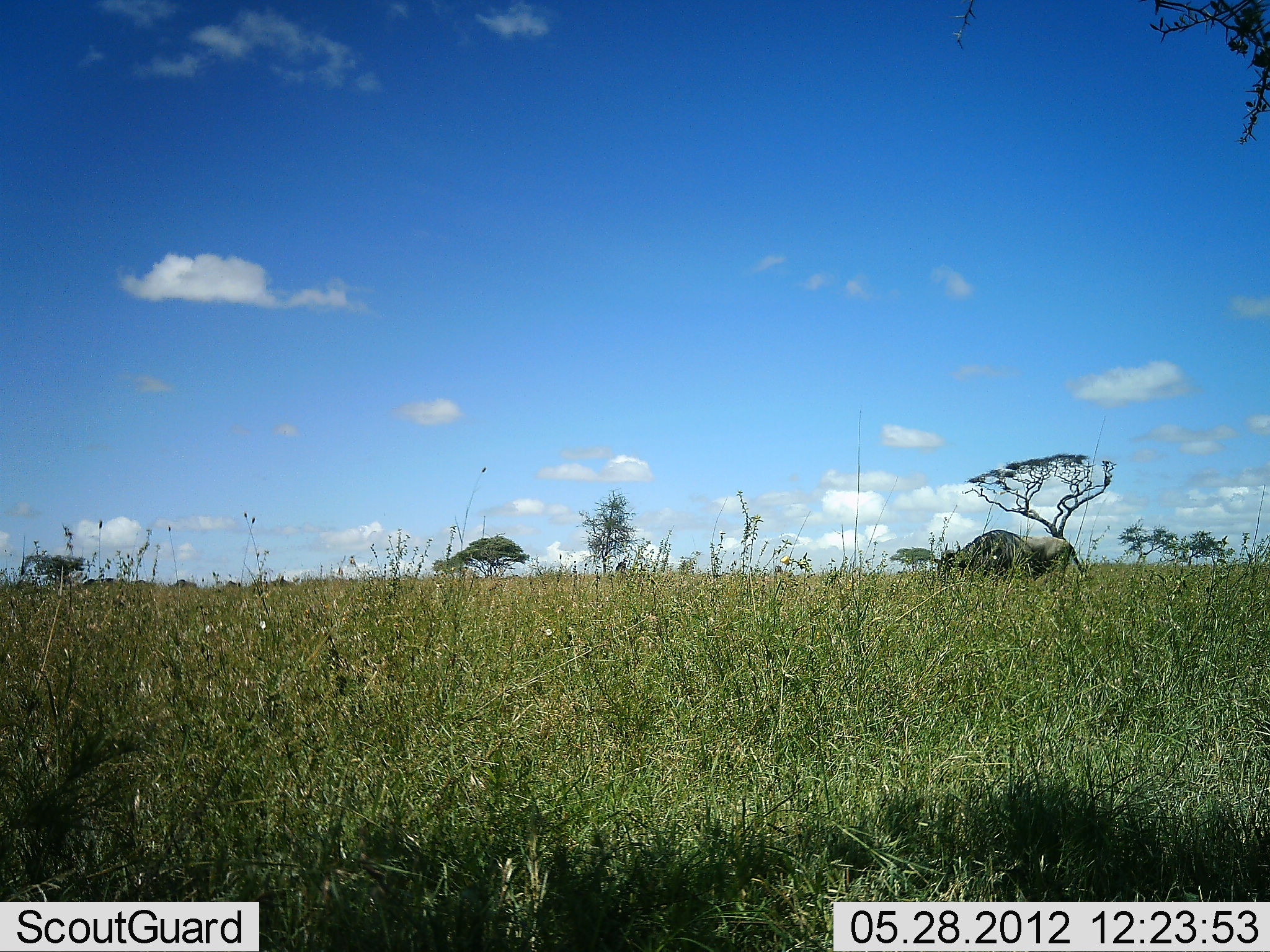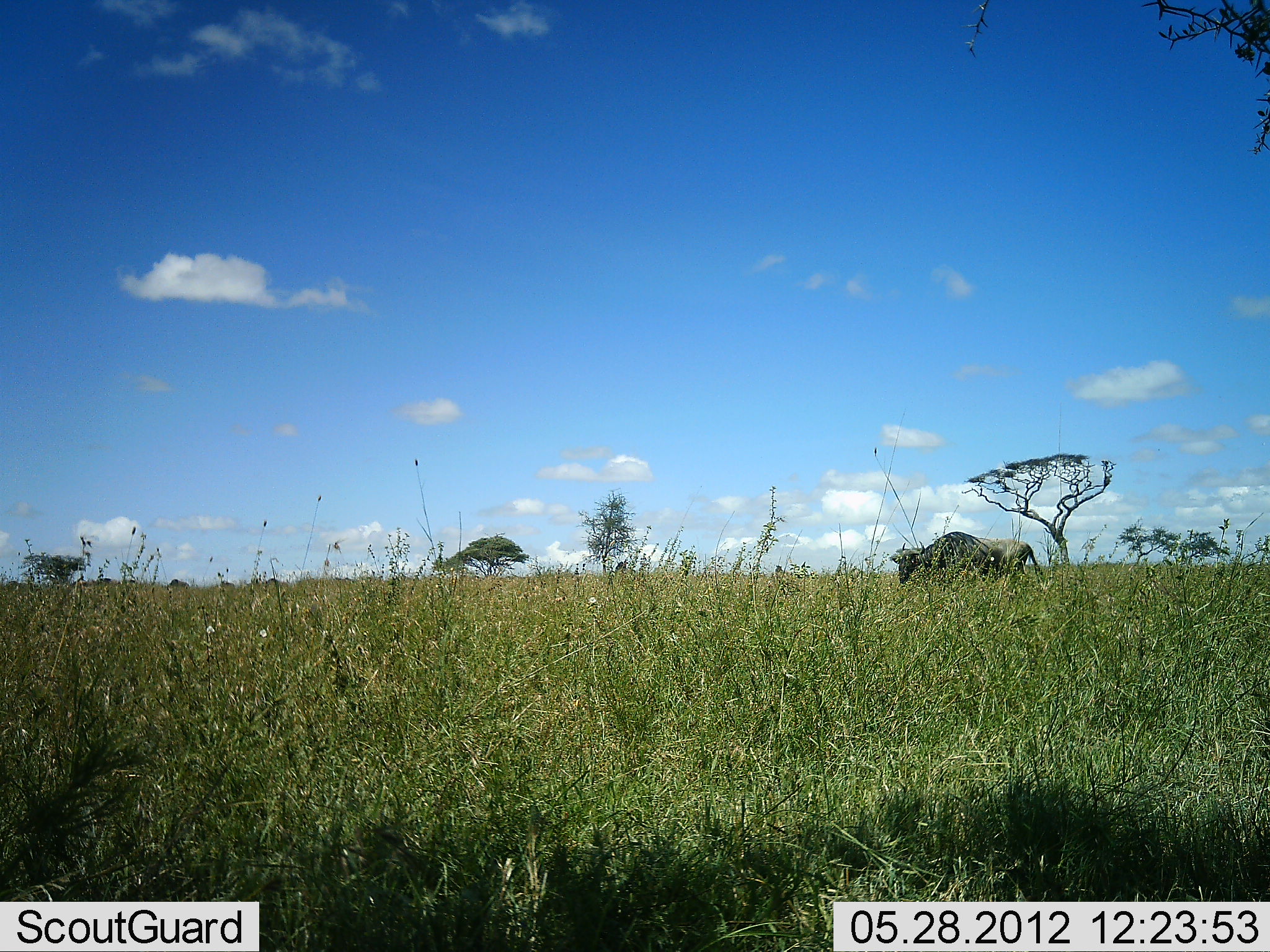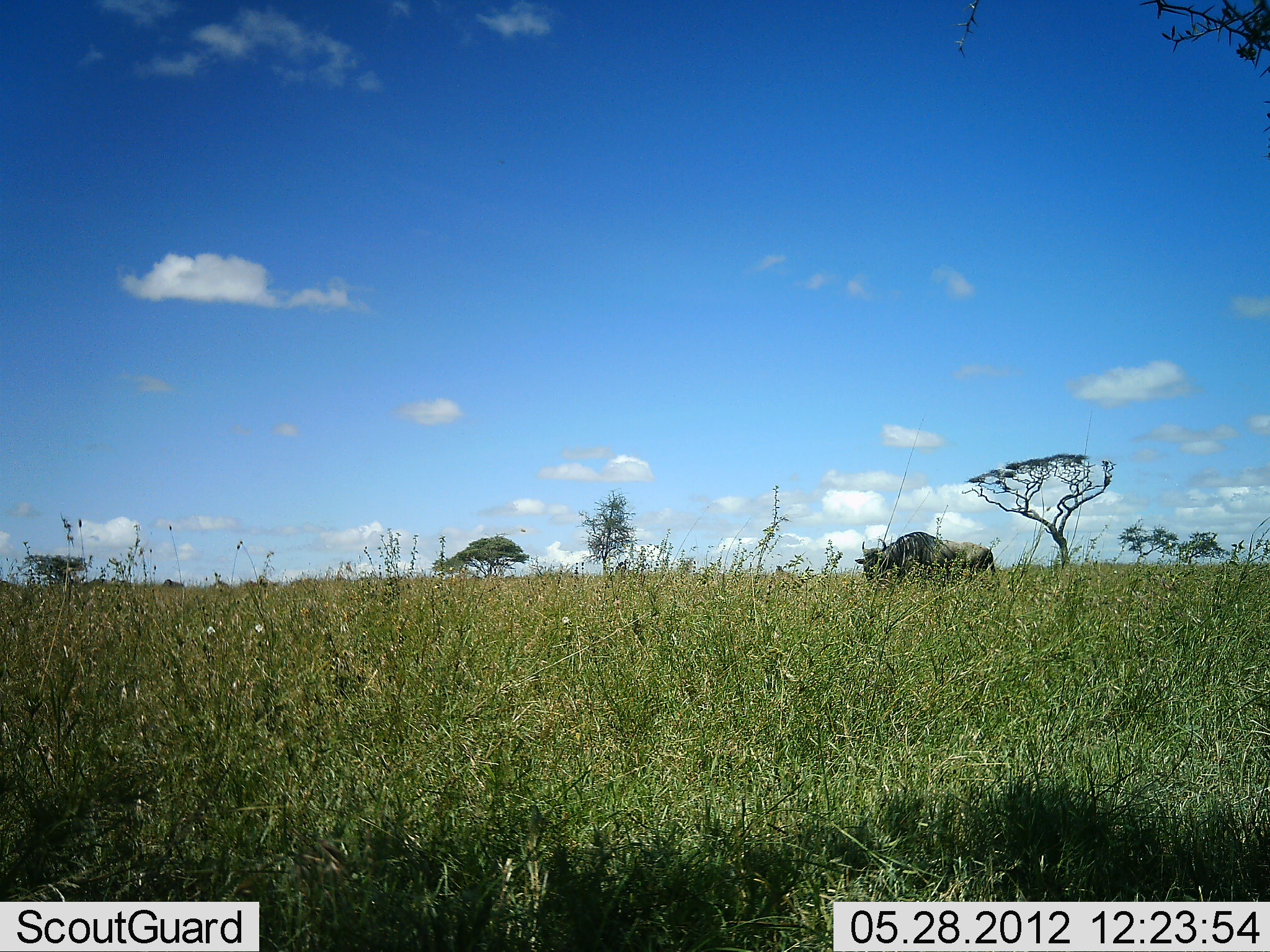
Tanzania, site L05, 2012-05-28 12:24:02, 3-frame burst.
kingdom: Animalia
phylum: Chordata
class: Mammalia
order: Artiodactyla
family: Bovidae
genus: Connochaetes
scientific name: Connochaetes taurinus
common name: blue wildebeest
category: wildebeest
Wildebeest (blue wildebeest) (Connochaetes taurinus), count 1. Behavior (volunteer vote fractions): standing 0%, resting 0%, moving 100%, interacting 0%. Young present (vote fraction): 0%. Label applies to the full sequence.